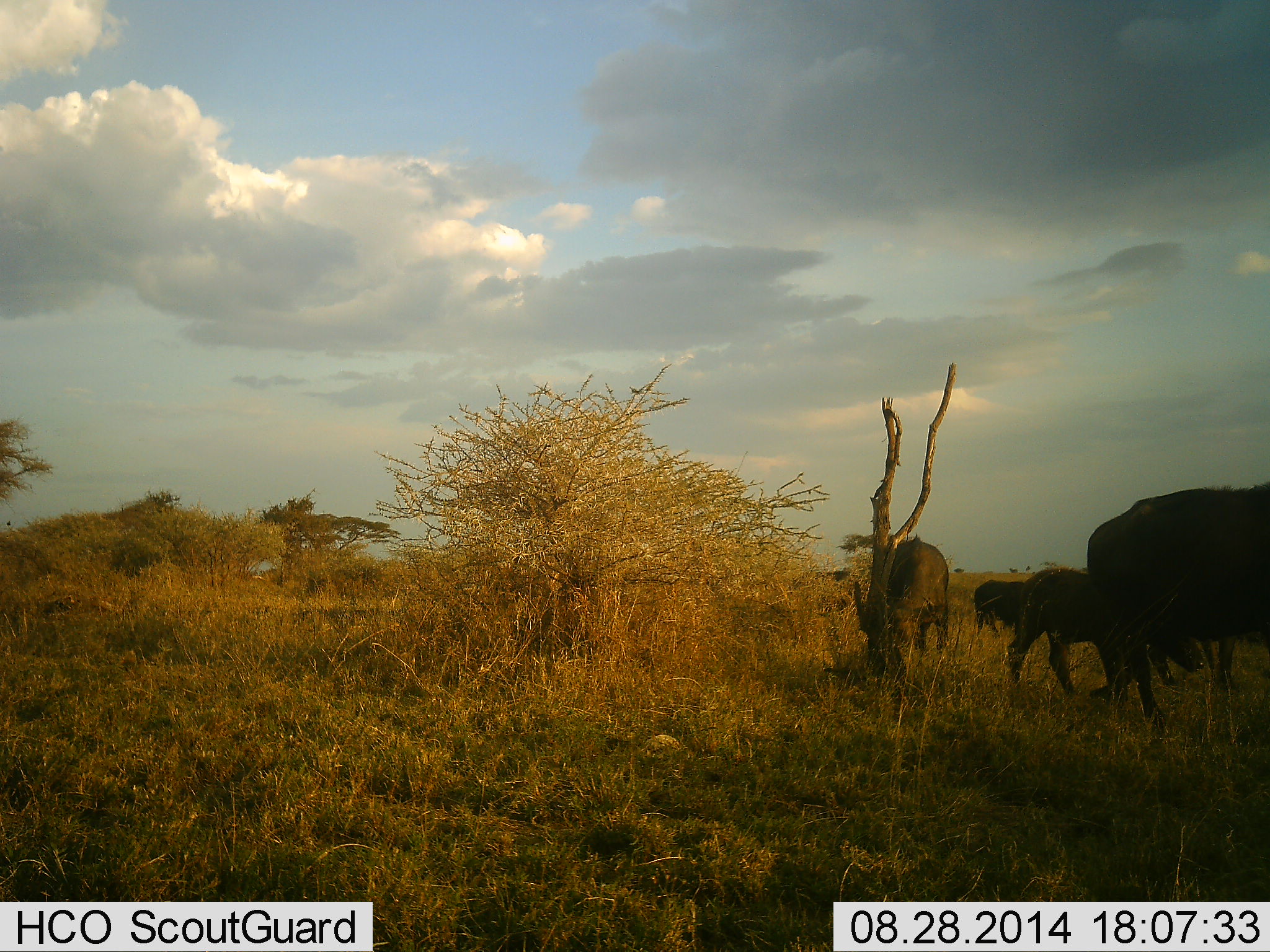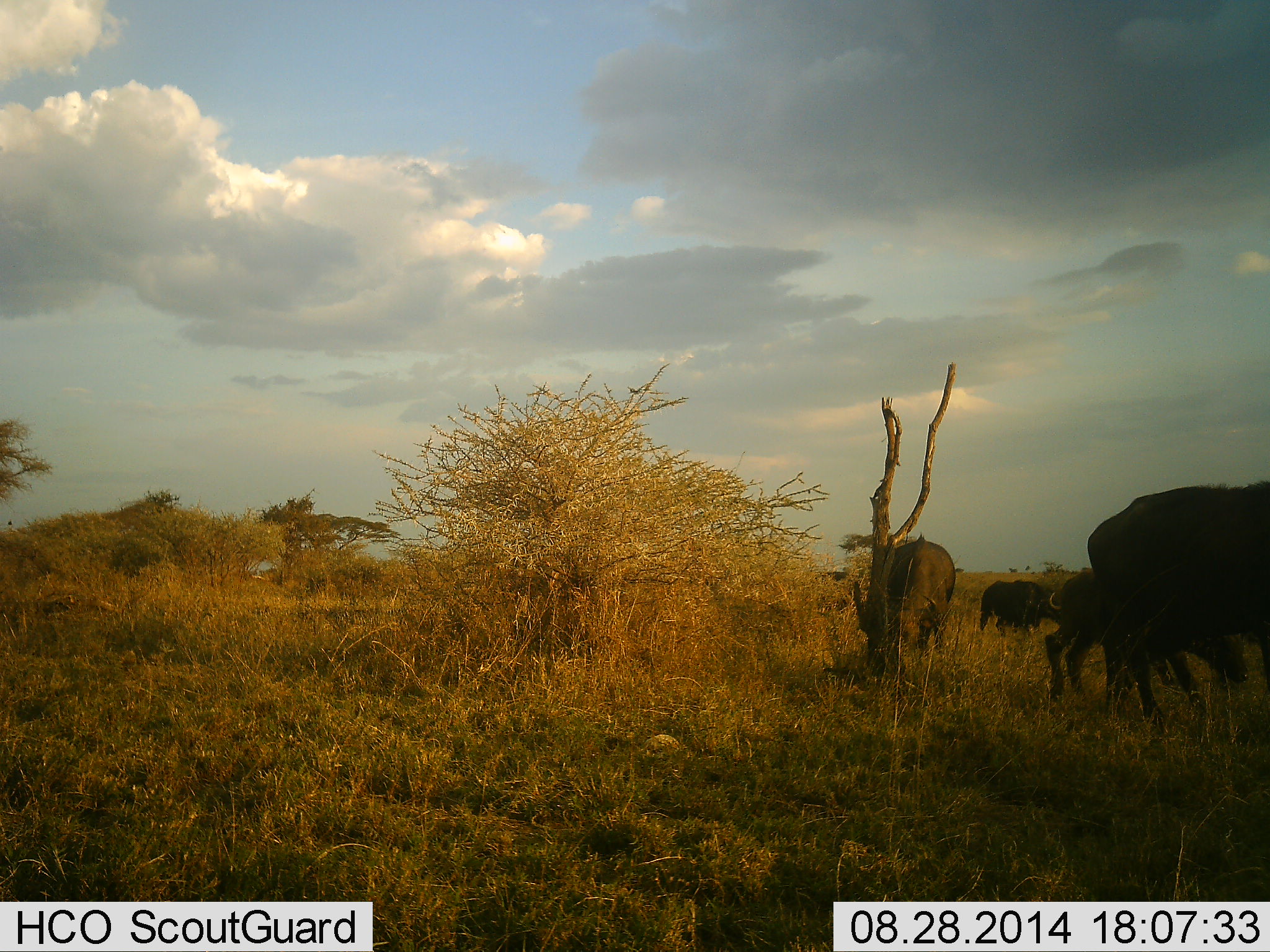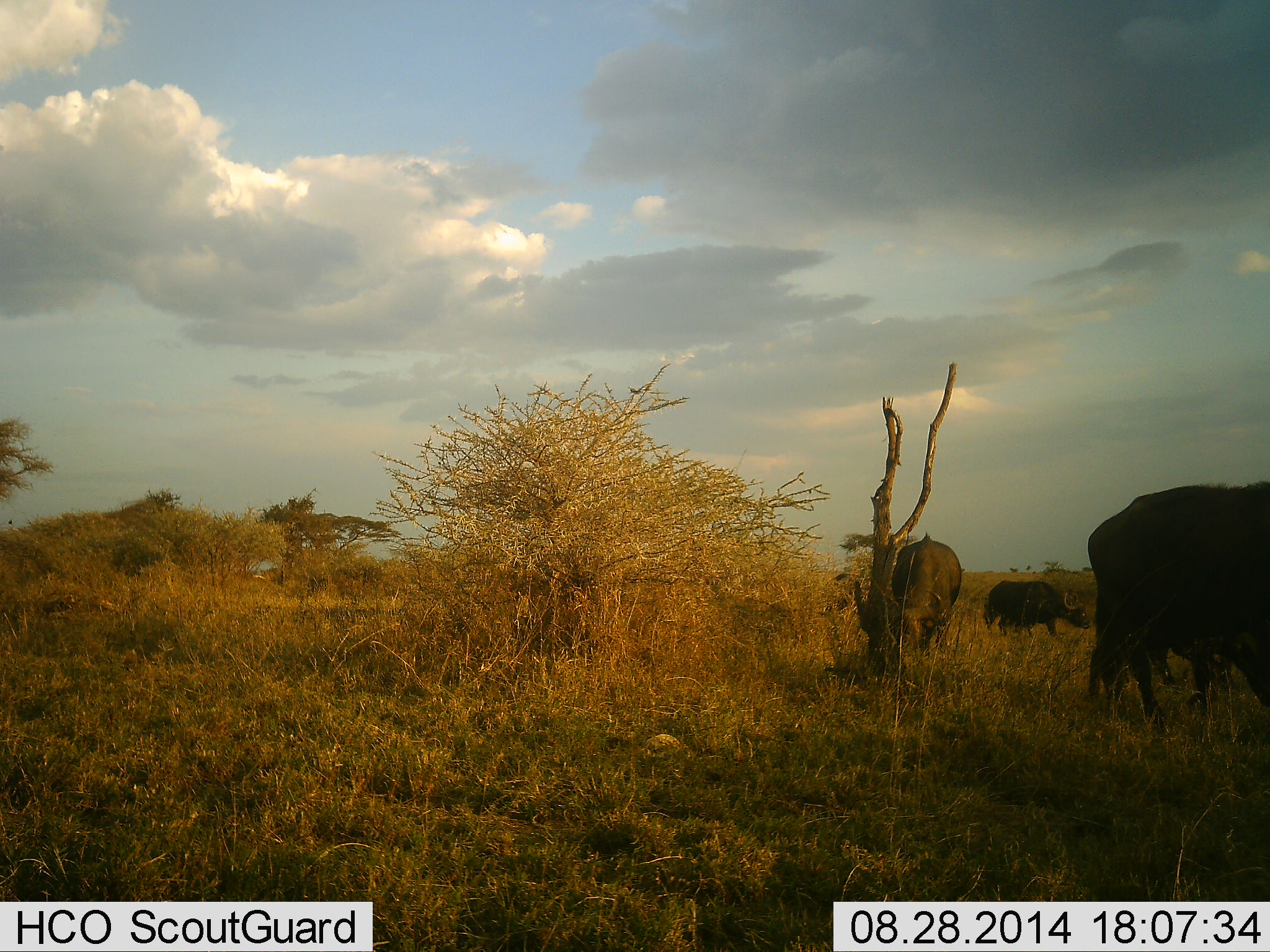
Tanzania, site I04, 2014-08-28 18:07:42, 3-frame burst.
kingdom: Animalia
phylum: Chordata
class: Mammalia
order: Artiodactyla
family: Bovidae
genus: Syncerus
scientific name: Syncerus caffer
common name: cape buffalo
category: buffalo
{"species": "buffalo (cape buffalo) (Syncerus caffer)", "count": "5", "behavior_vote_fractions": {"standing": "50%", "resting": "0%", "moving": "50%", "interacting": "10%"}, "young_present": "60%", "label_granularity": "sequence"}